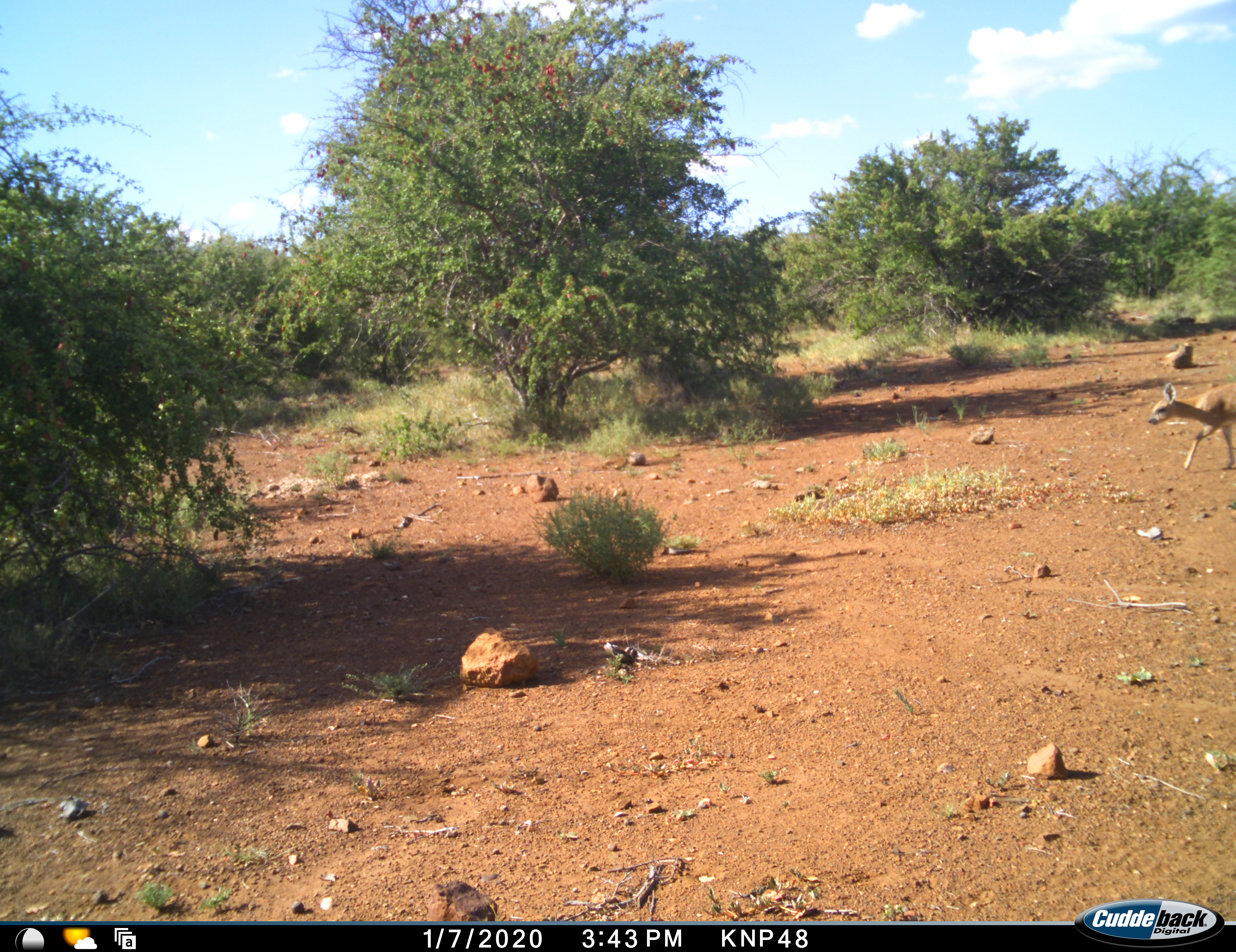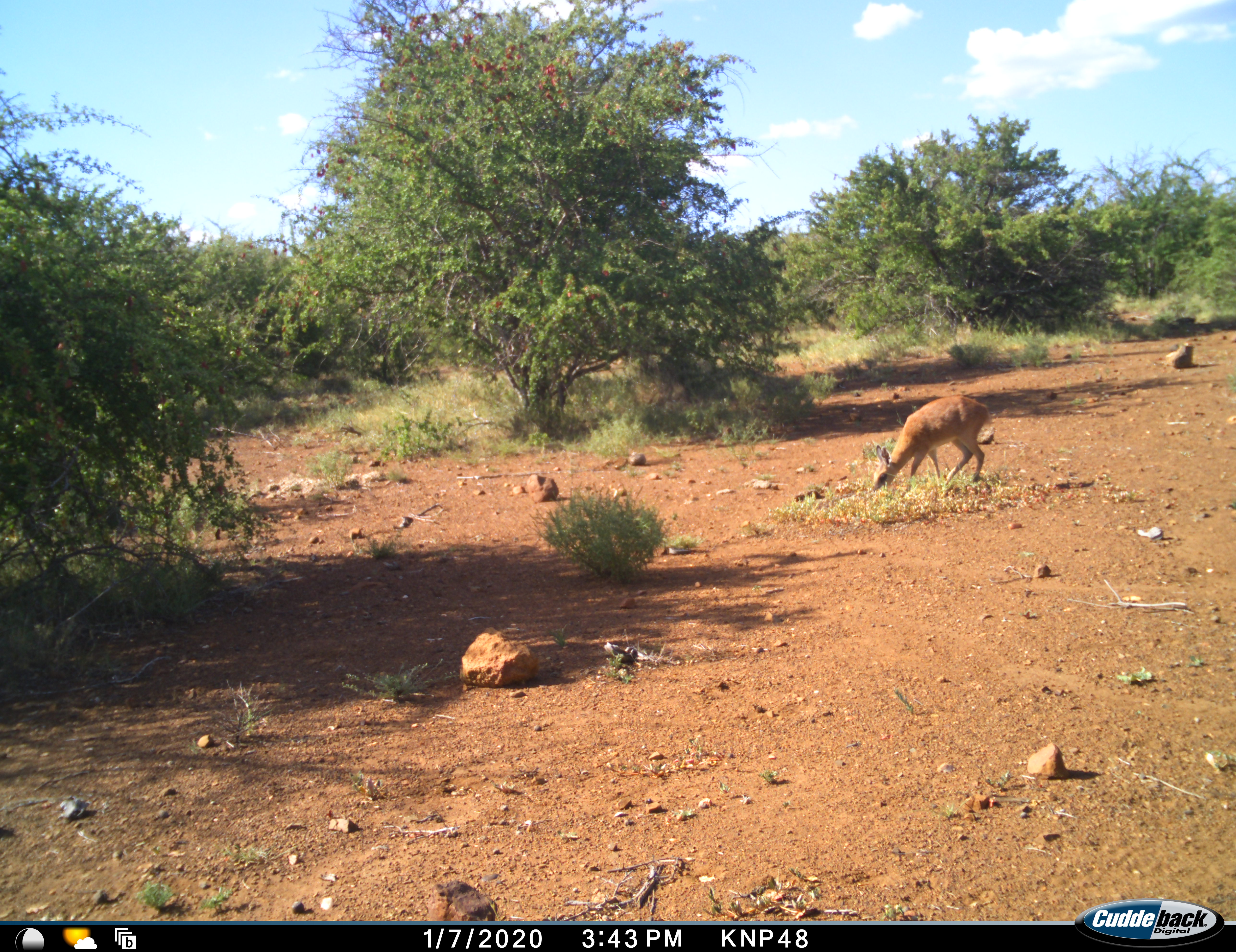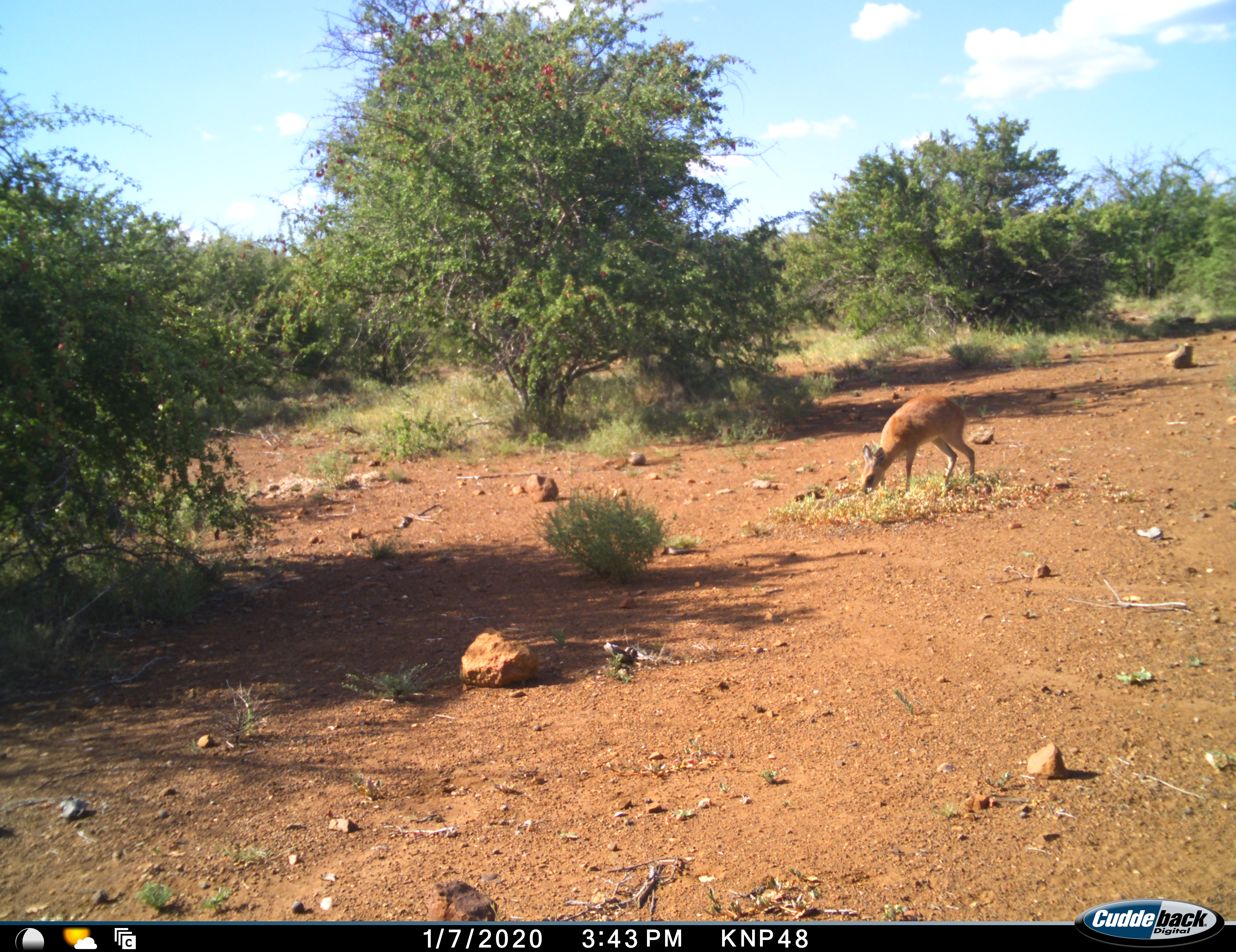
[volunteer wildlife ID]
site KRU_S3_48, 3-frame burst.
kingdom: Animalia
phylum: Chordata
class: Mammalia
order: Artiodactyla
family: Bovidae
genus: Raphicerus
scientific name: Raphicerus campestris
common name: steenbok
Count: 1.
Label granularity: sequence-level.